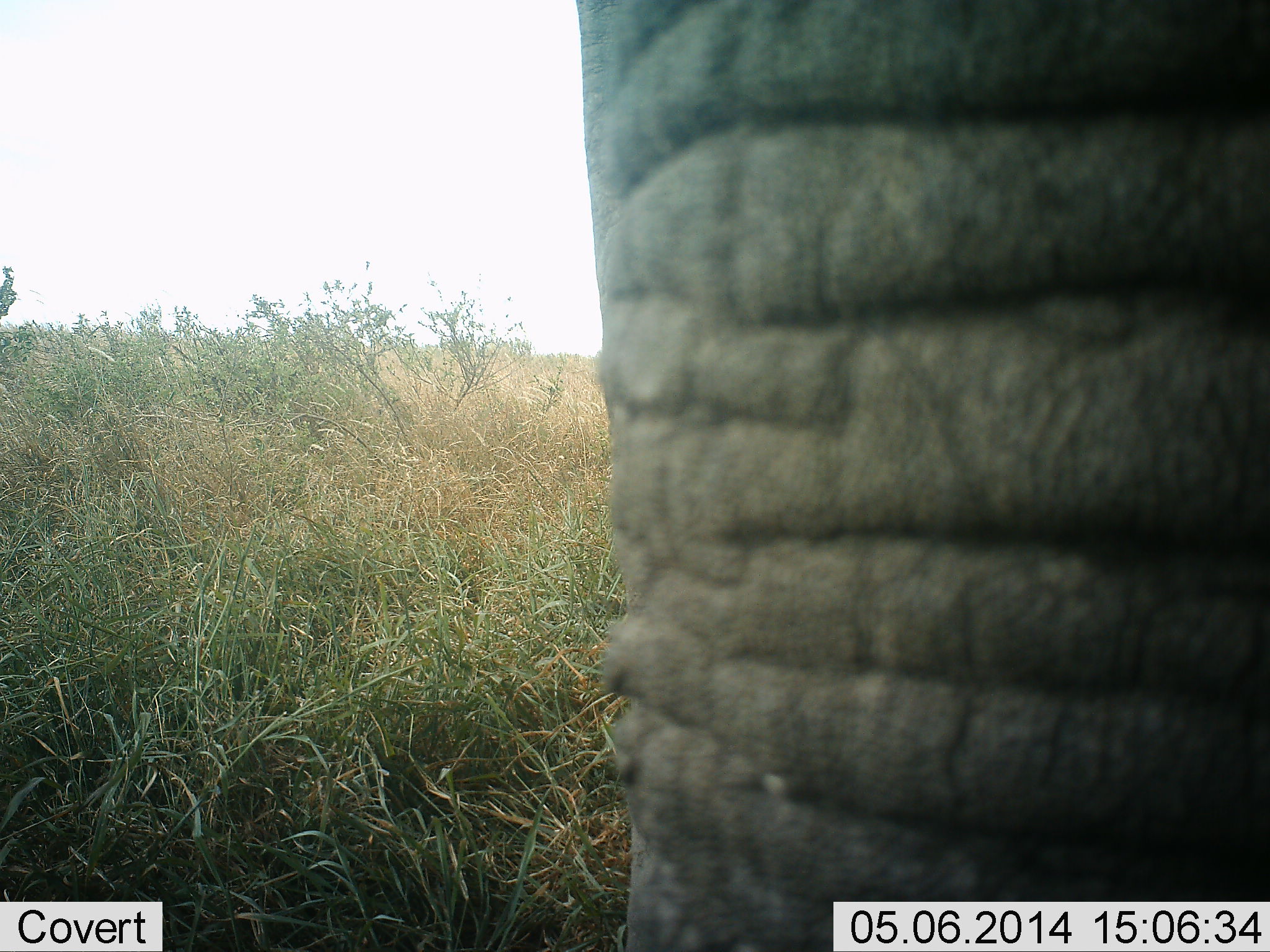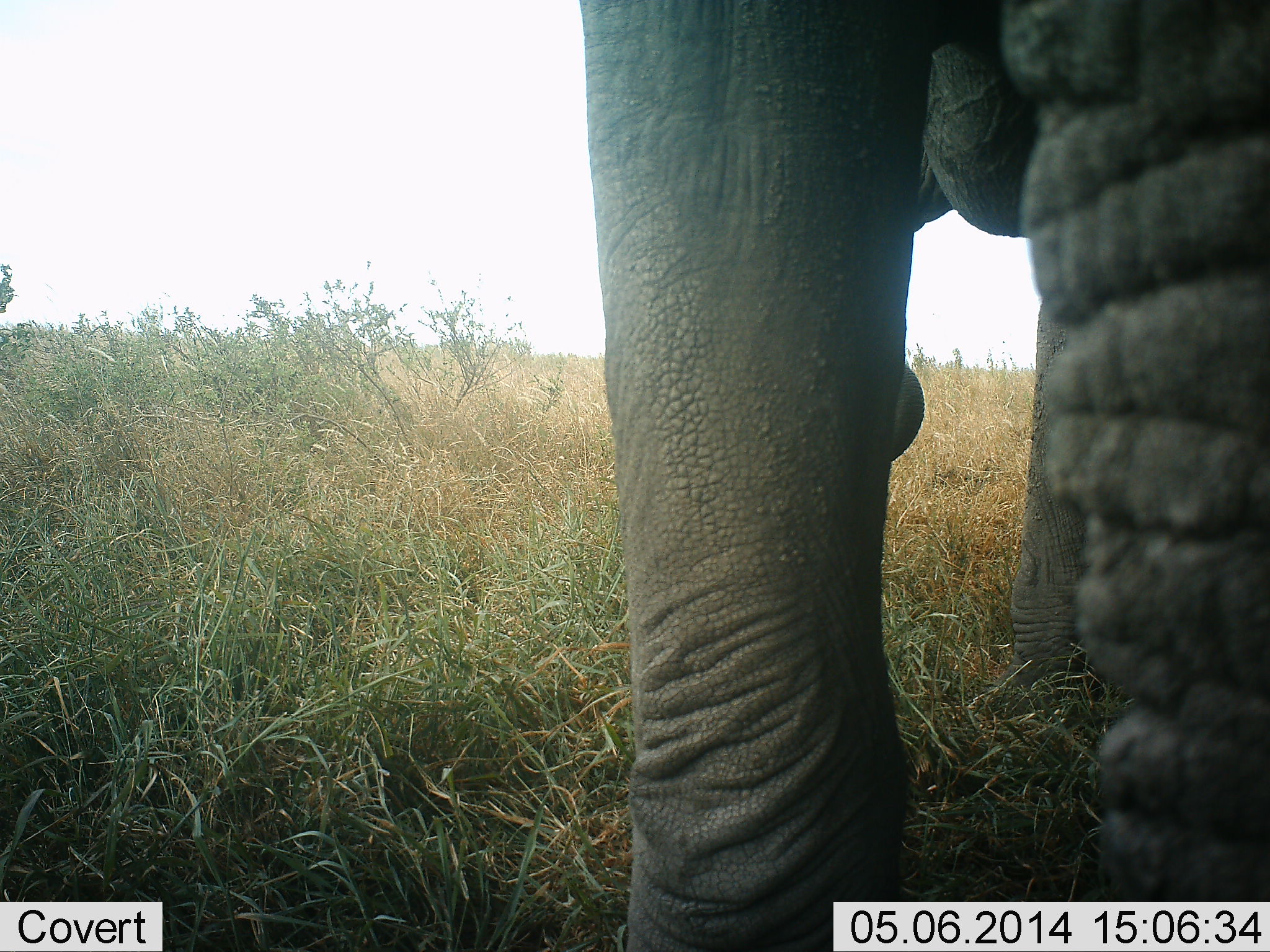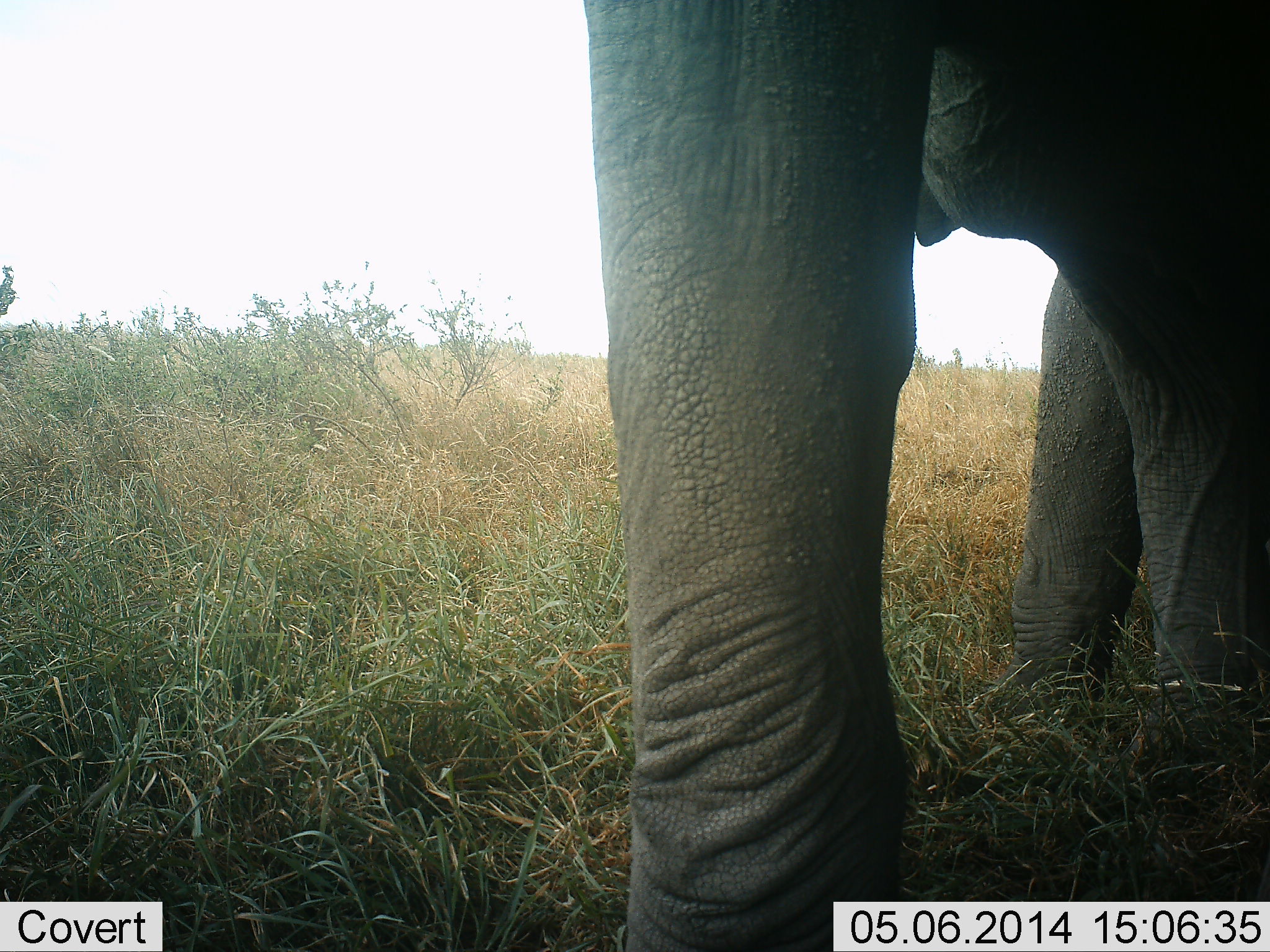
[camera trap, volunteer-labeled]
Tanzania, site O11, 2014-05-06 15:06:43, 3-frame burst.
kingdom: Animalia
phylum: Chordata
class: Mammalia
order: Proboscidea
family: Elephantidae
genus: Loxodonta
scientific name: Loxodonta africana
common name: african bush elephant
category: elephant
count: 1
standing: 73%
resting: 1%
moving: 25%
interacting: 7%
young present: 0%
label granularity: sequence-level